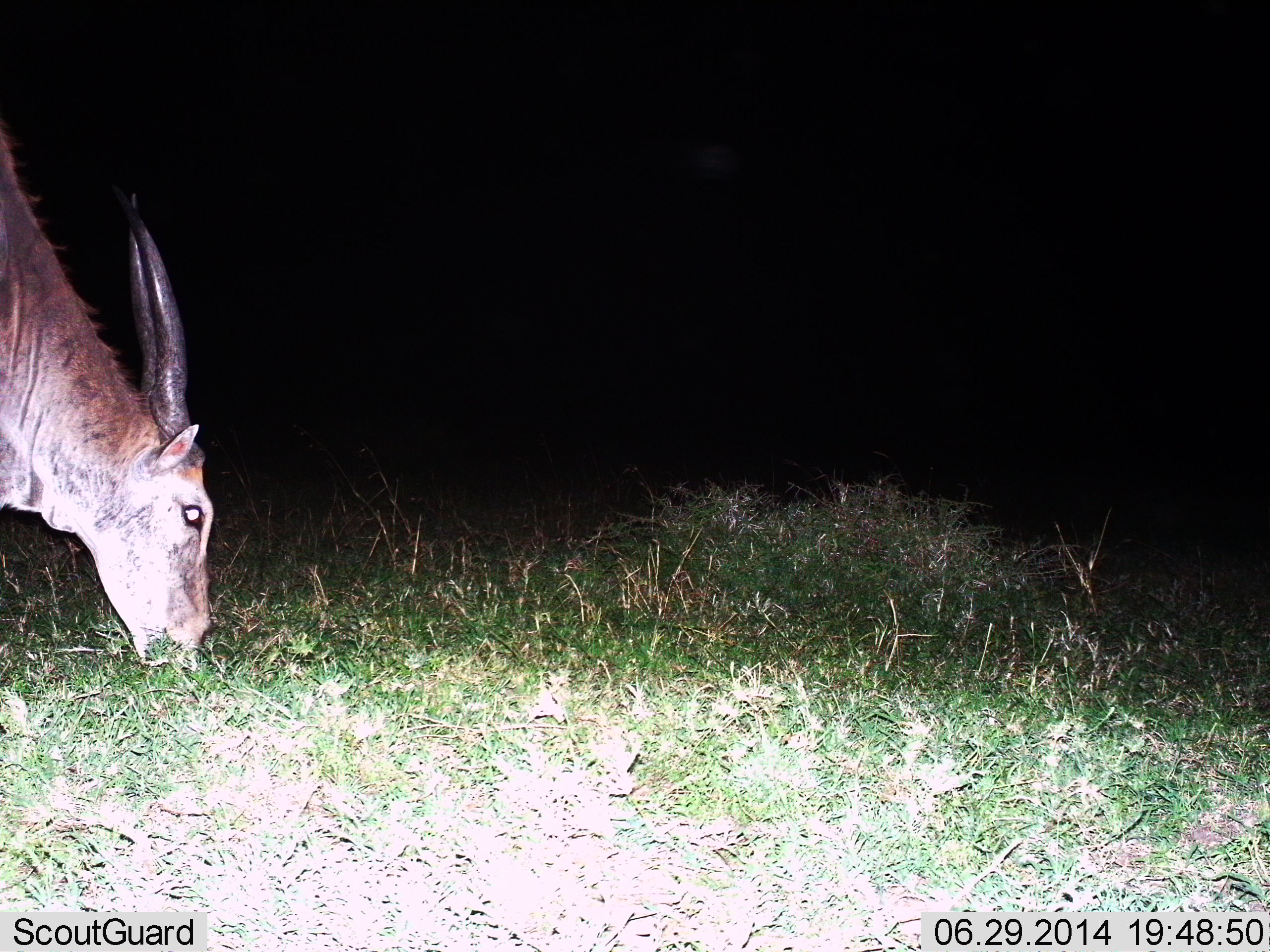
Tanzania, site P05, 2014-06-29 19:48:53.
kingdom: Animalia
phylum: Chordata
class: Mammalia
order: Artiodactyla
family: Bovidae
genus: Tragelaphus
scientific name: Tragelaphus oryx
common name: eland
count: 1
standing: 20%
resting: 0%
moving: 0%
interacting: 0%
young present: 0%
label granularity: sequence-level